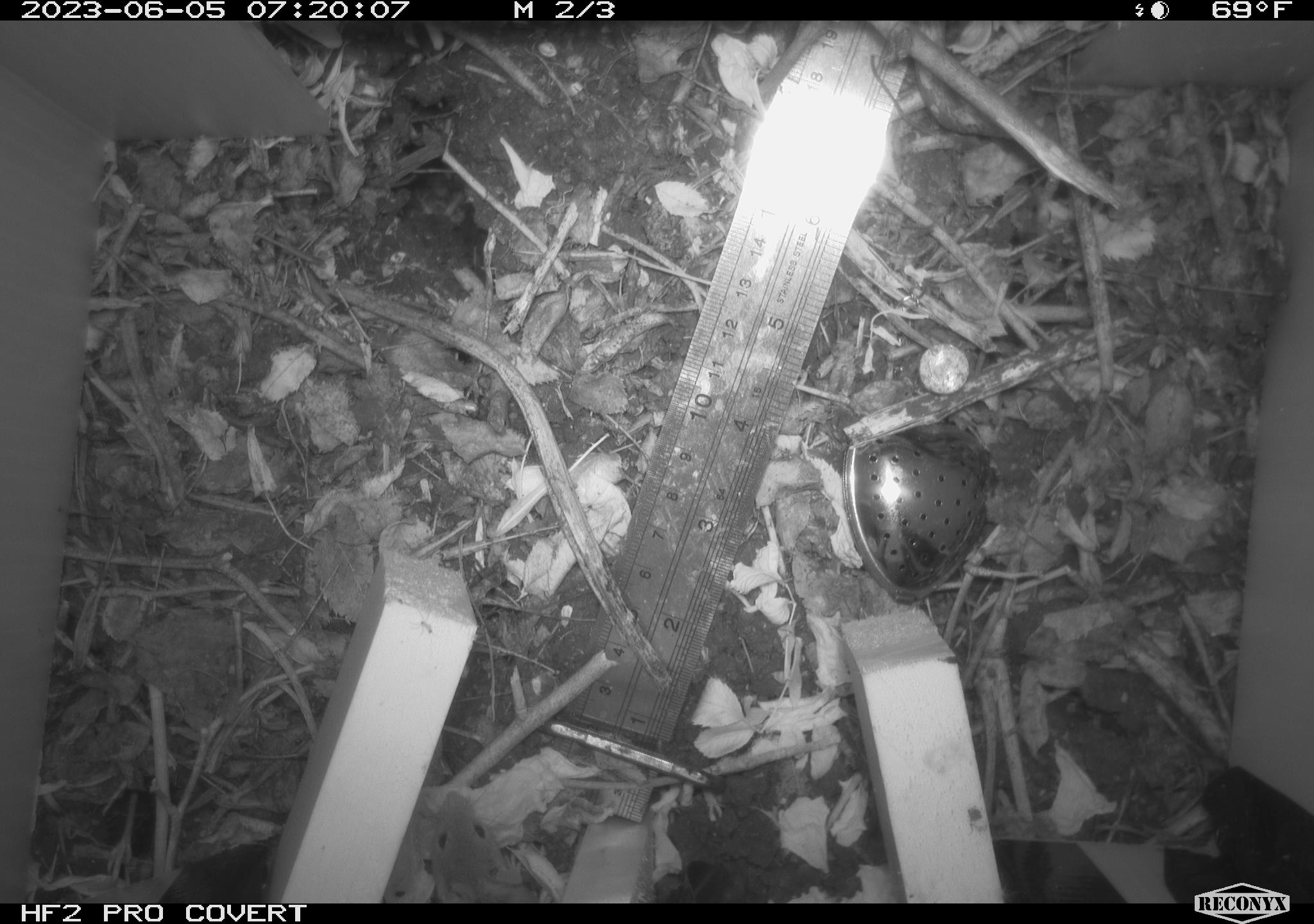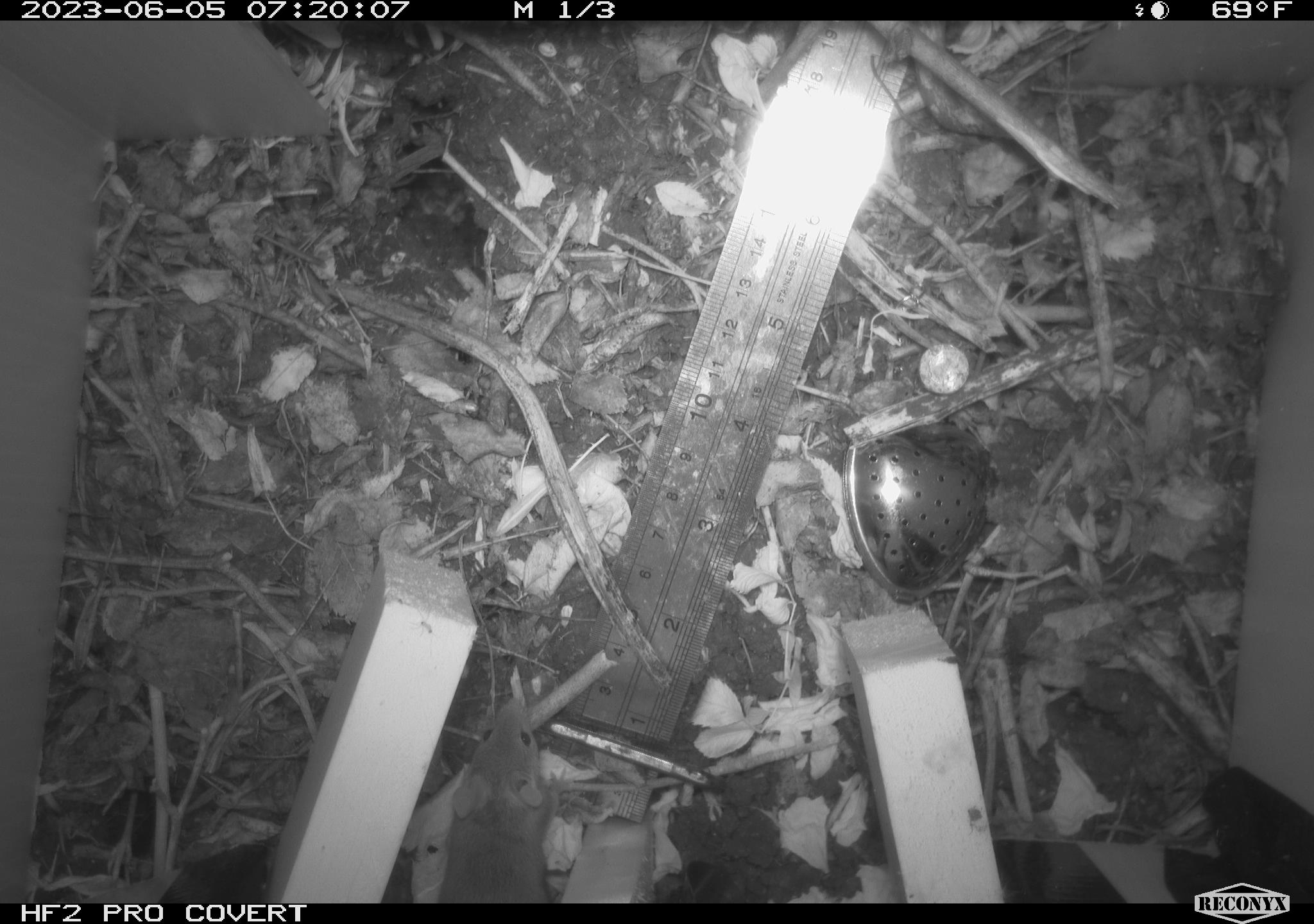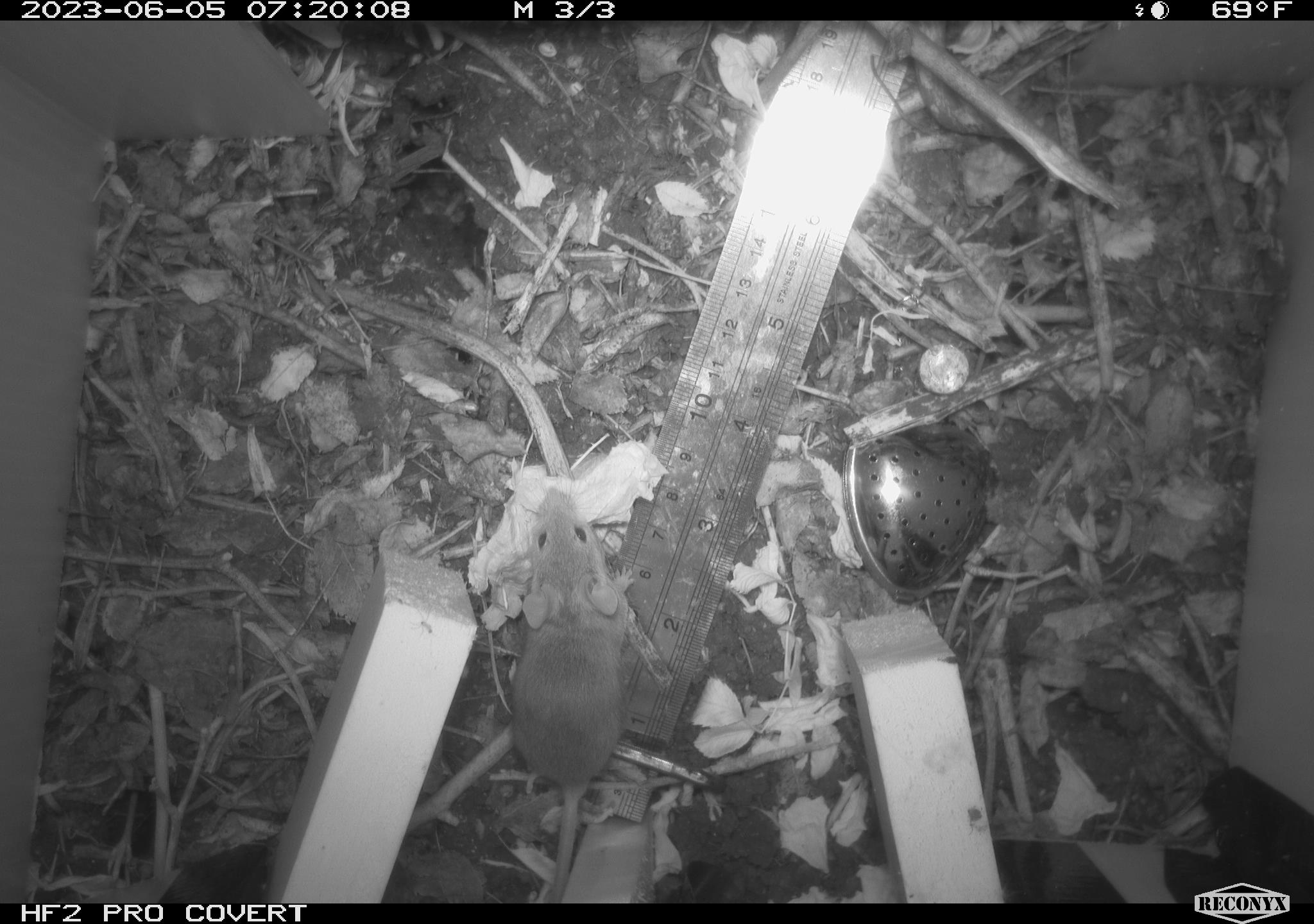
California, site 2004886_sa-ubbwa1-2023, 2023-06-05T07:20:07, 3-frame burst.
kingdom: Animalia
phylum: Chordata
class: Mammalia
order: Rodentia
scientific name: Rodentia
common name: mouse species